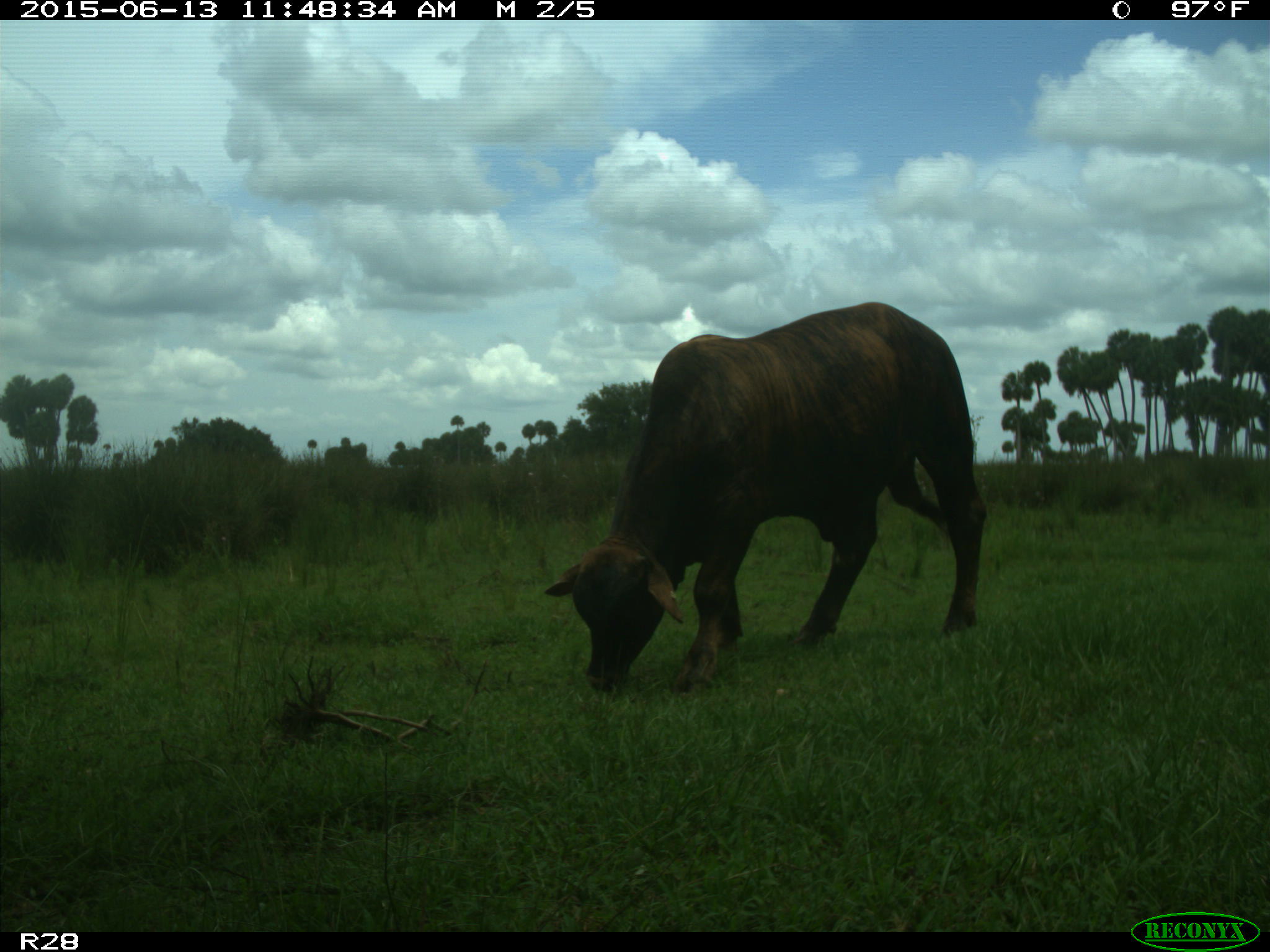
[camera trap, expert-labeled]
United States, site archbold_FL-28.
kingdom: Animalia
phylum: Chordata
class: Mammalia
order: Artiodactyla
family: Bovidae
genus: Bos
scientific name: Bos taurus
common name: domestic cow